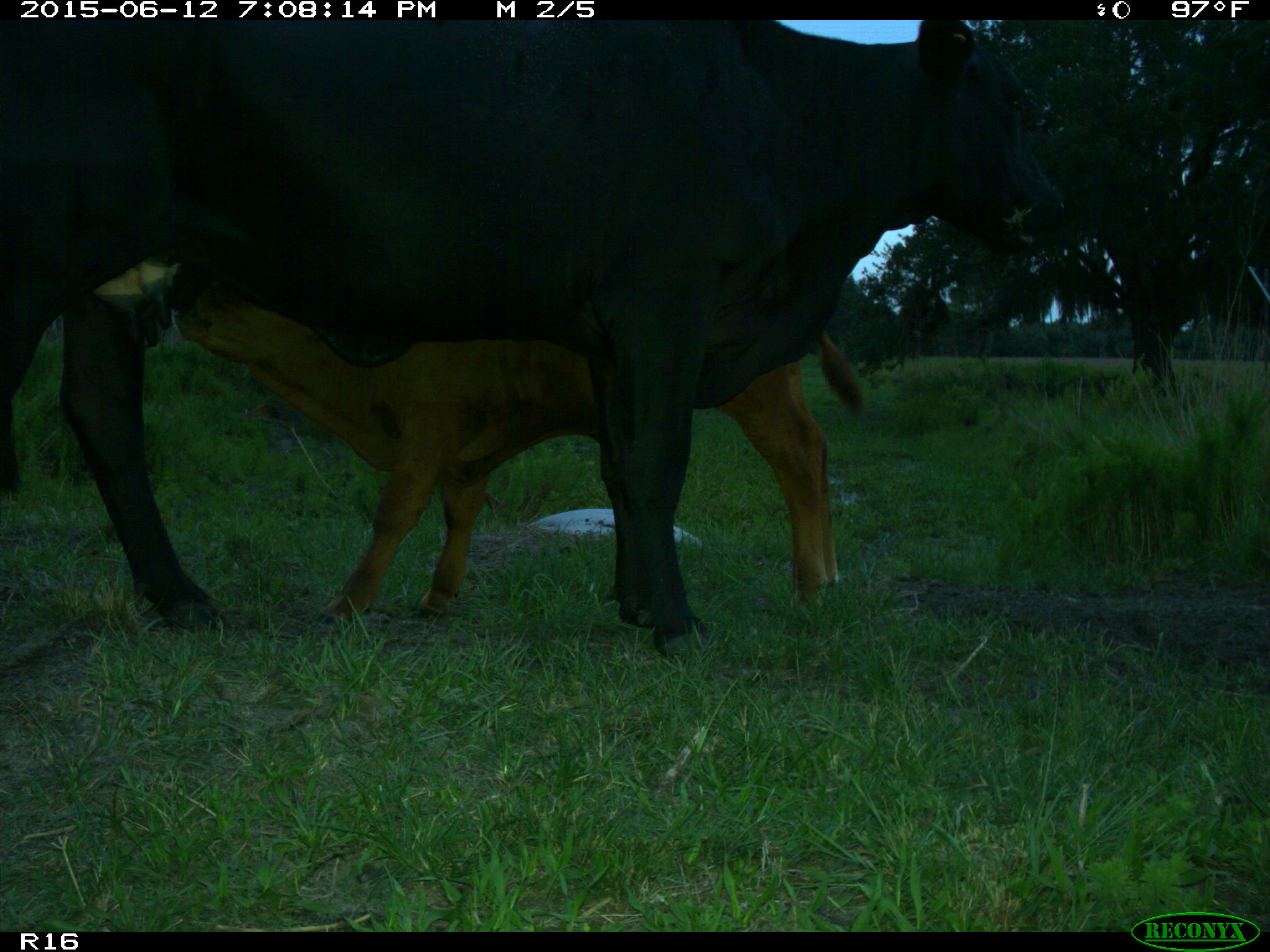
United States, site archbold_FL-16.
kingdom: Animalia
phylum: Chordata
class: Mammalia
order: Artiodactyla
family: Bovidae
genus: Bos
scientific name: Bos taurus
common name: domestic cow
Bos taurus (domestic cow).